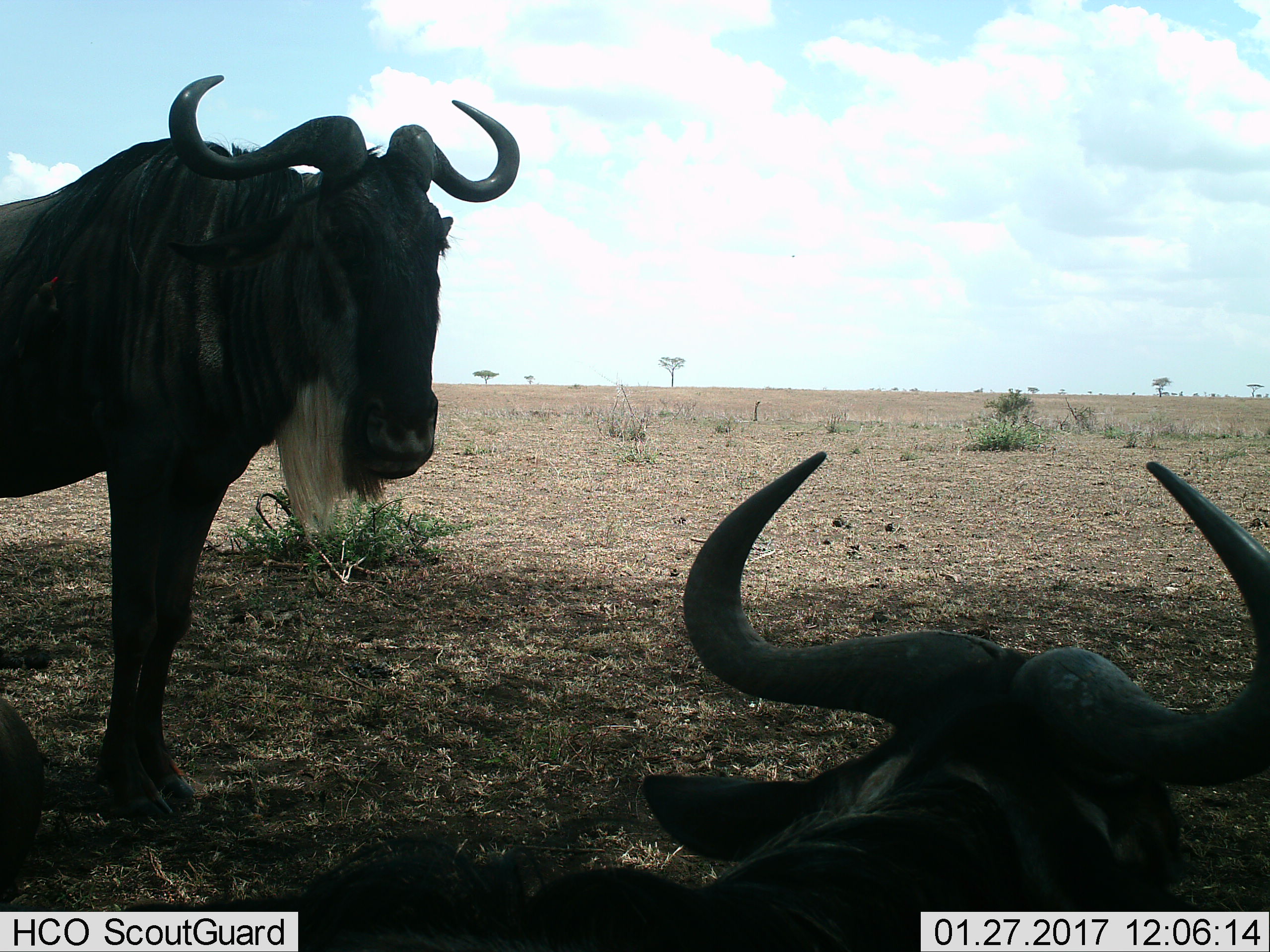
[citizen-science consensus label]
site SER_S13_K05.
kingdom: Animalia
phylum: Chordata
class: Mammalia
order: Artiodactyla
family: Bovidae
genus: Connochaetes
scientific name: Connochaetes taurinus taurinus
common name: blue wildebeest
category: wildebeestblue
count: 2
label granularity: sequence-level